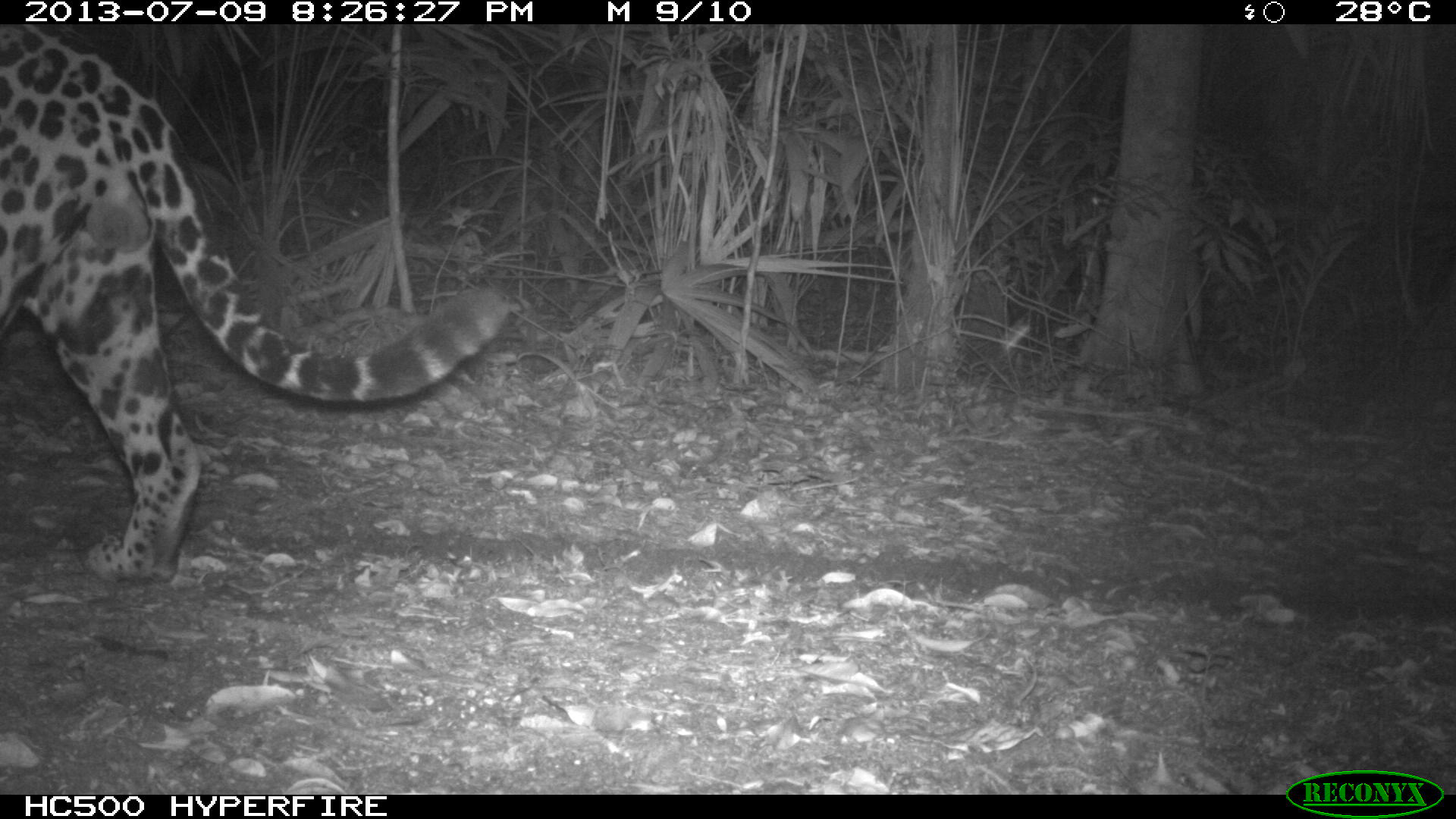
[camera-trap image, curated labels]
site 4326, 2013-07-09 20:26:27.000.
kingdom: Animalia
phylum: Chordata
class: Mammalia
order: Carnivora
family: Felidae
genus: Panthera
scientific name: Panthera onca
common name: jaguar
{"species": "Panthera onca (jaguar)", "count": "1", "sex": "male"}